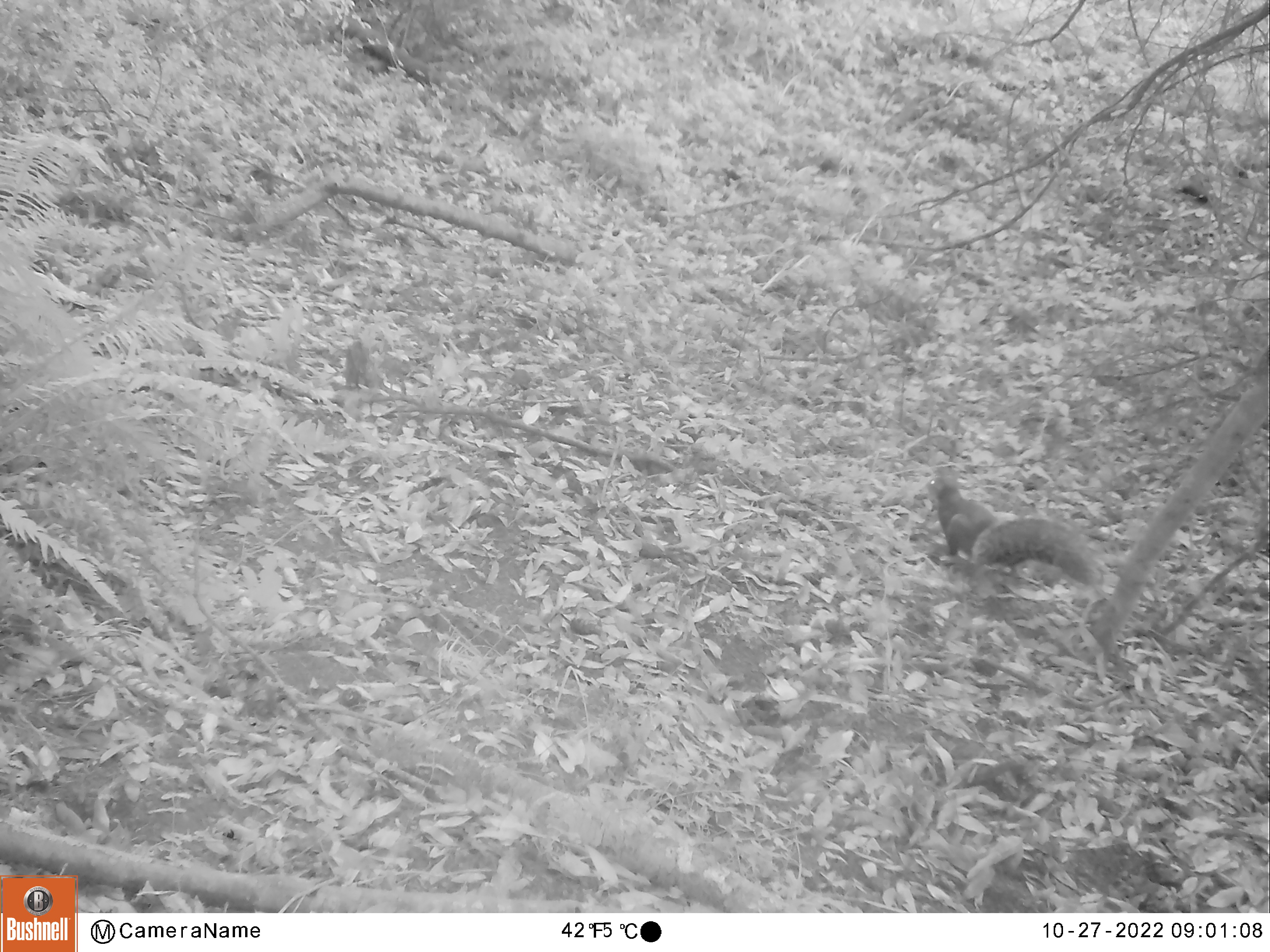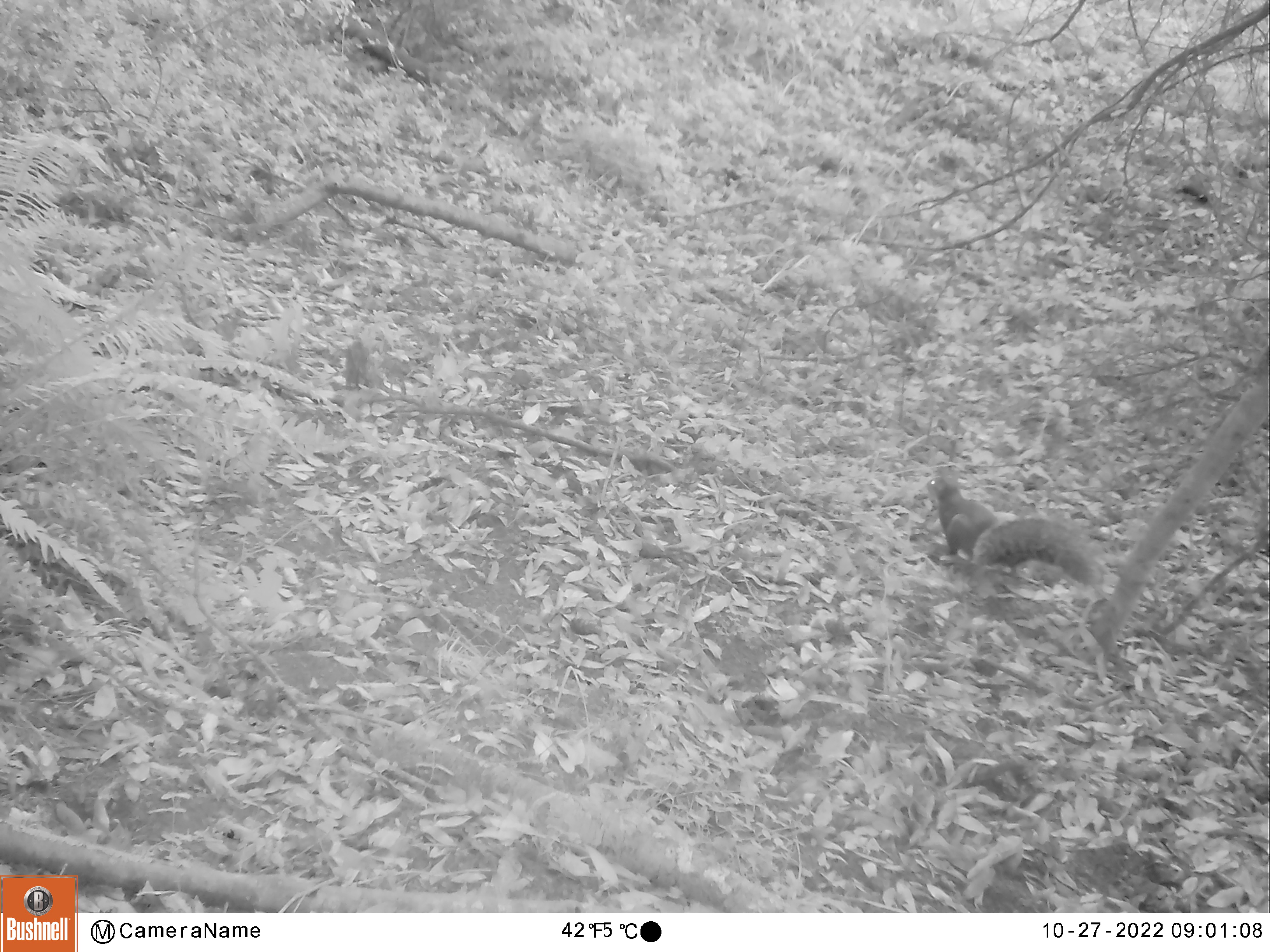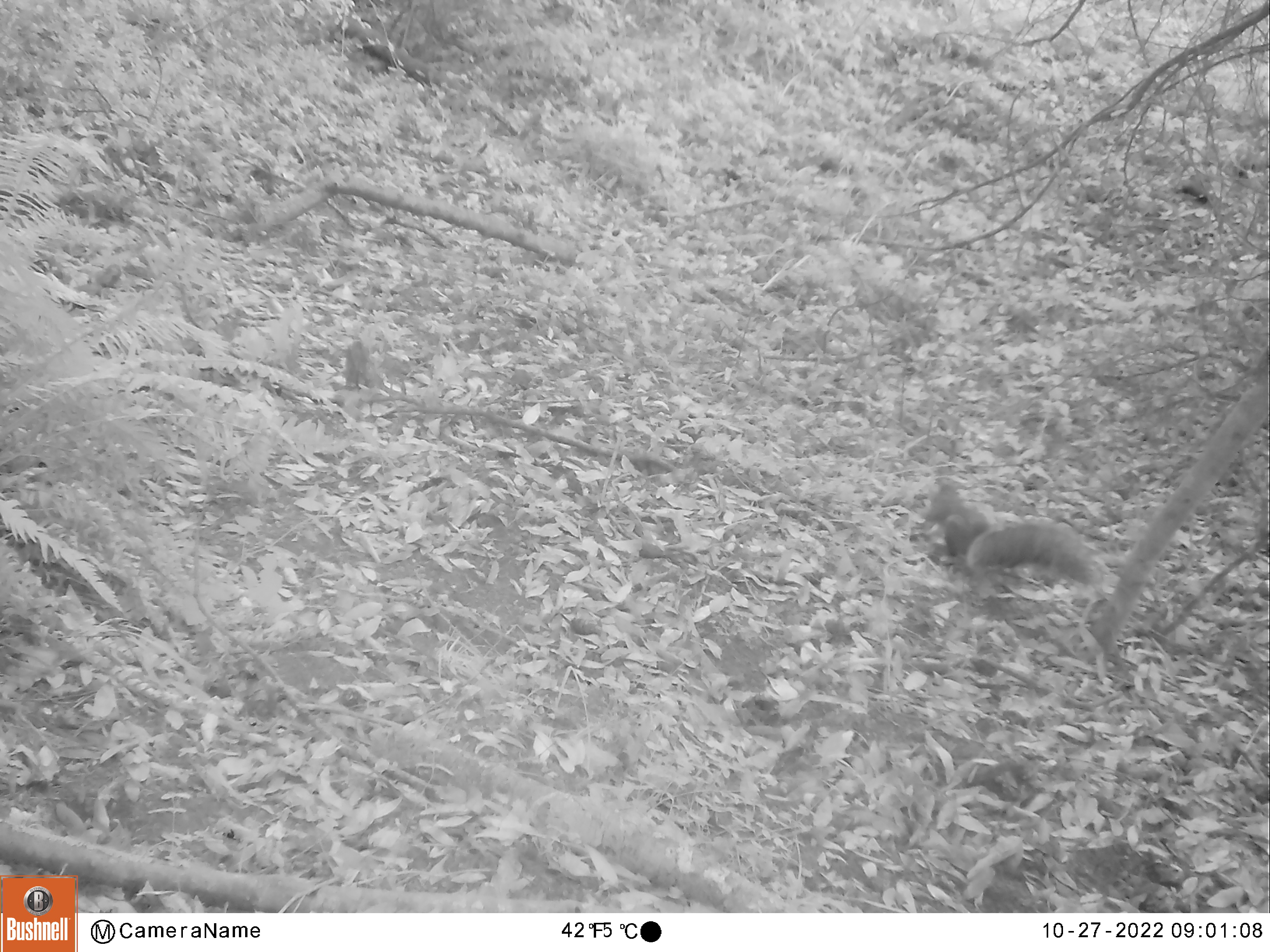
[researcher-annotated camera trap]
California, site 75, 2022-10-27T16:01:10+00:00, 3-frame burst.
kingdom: Animalia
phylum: Chordata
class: Mammalia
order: Rodentia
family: Sciuridae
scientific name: Sciuridae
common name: squirrel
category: unknown squirrel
Unknown squirrel (squirrel) (Sciuridae).